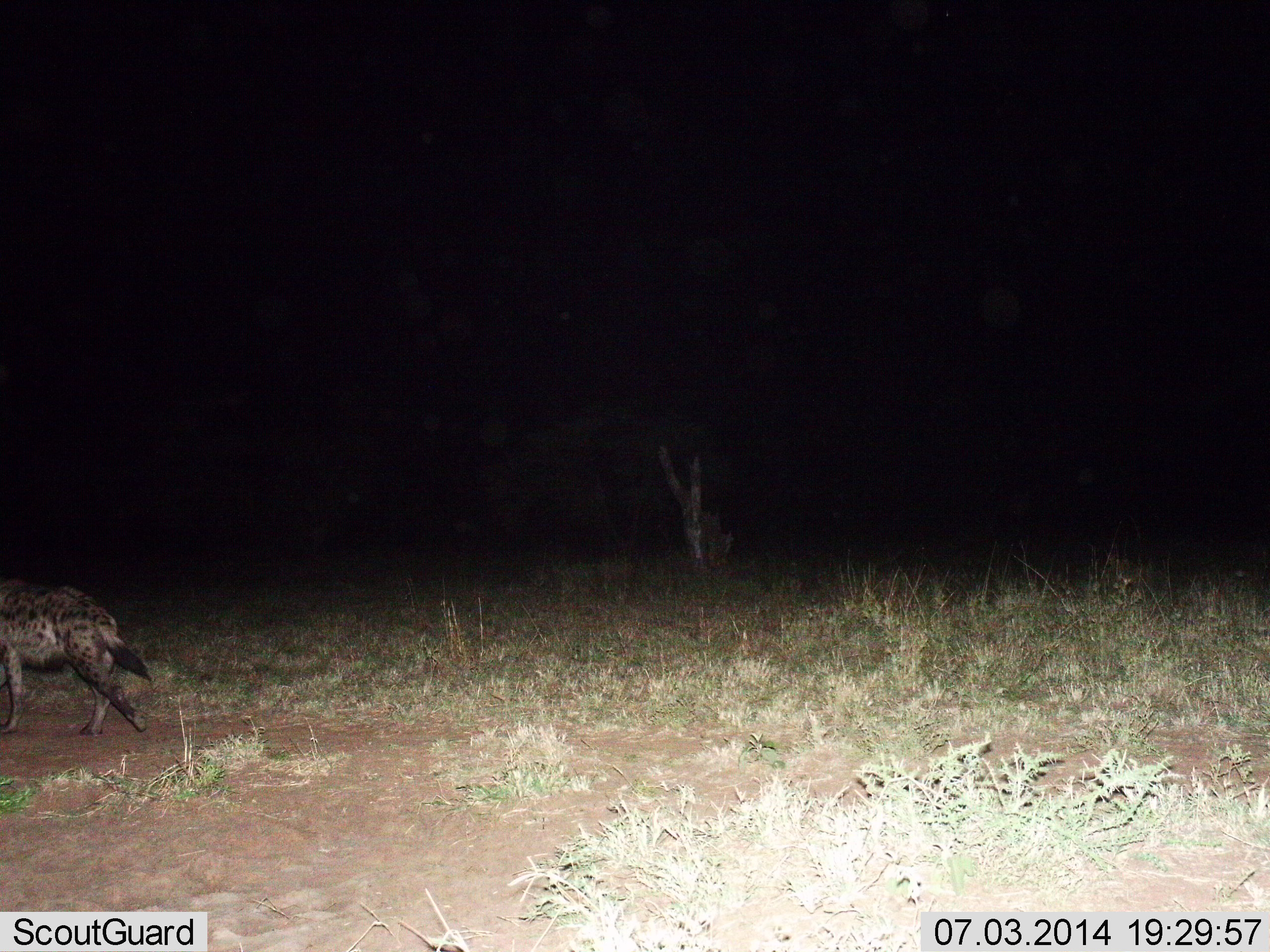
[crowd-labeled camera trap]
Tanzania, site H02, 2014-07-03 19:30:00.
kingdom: Animalia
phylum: Chordata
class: Mammalia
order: Carnivora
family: Hyaenidae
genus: Crocuta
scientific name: Crocuta crocuta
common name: spotted hyena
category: hyenaspotted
Hyenaspotted (spotted hyena) (Crocuta crocuta), count 1. Behavior (volunteer vote fractions): standing 0%, resting 0%, moving 100%, interacting 0%. Young present (vote fraction): 0%. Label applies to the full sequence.